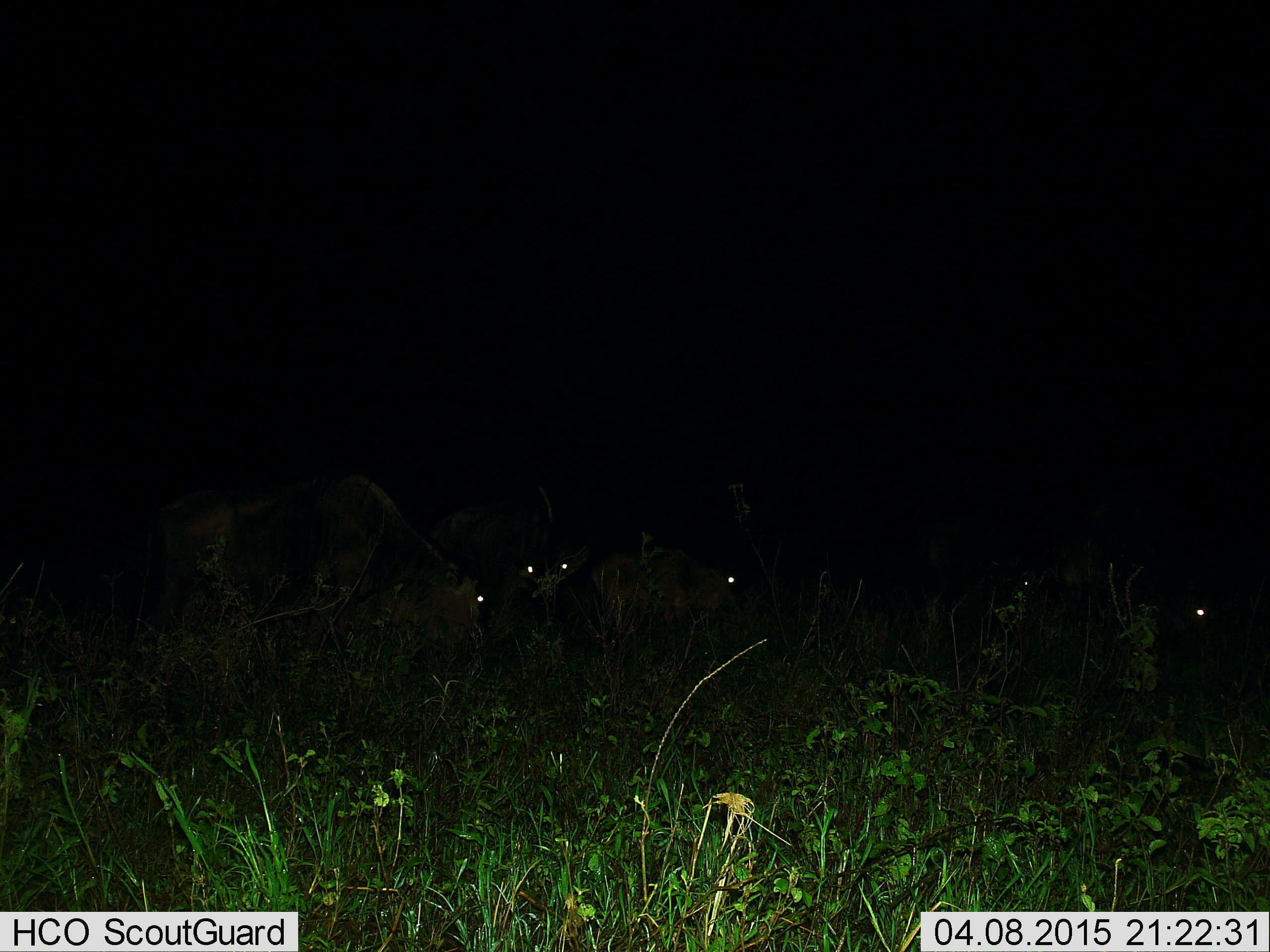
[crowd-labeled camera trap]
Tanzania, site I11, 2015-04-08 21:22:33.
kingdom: Animalia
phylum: Chordata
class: Mammalia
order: Artiodactyla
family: Bovidae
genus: Connochaetes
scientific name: Connochaetes taurinus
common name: blue wildebeest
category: wildebeest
Wildebeest (blue wildebeest) (Connochaetes taurinus), count 5. Behavior (volunteer vote fractions): standing 60%, resting 0%, moving 0%, interacting 0%. Young present (vote fraction): 20%. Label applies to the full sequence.